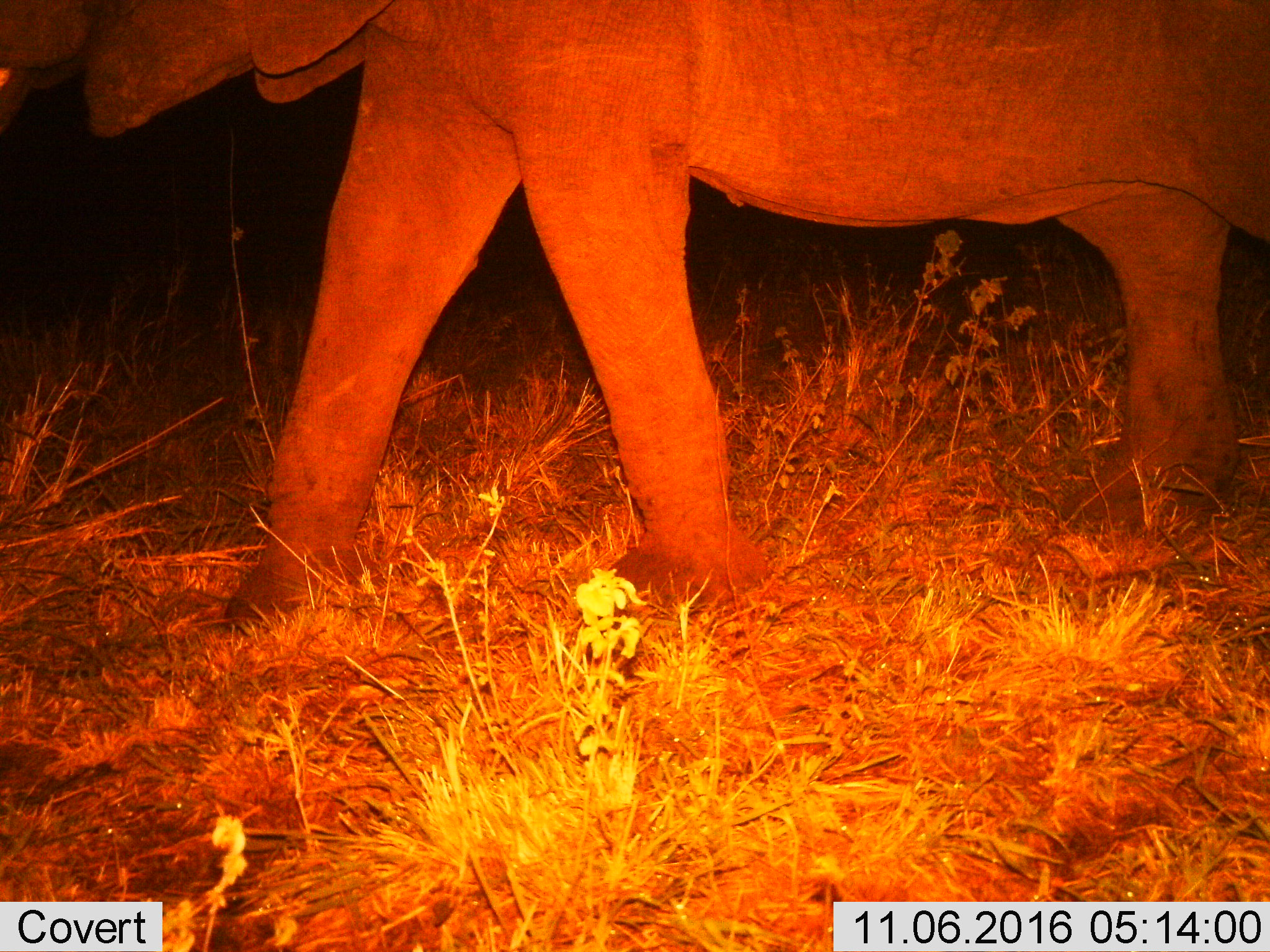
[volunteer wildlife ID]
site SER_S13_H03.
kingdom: Animalia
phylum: Chordata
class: Mammalia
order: Proboscidea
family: Elephantidae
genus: Loxodonta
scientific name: Loxodonta africana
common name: african bush elephant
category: elephant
Elephant (african bush elephant) (Loxodonta africana), count 1. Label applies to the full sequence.